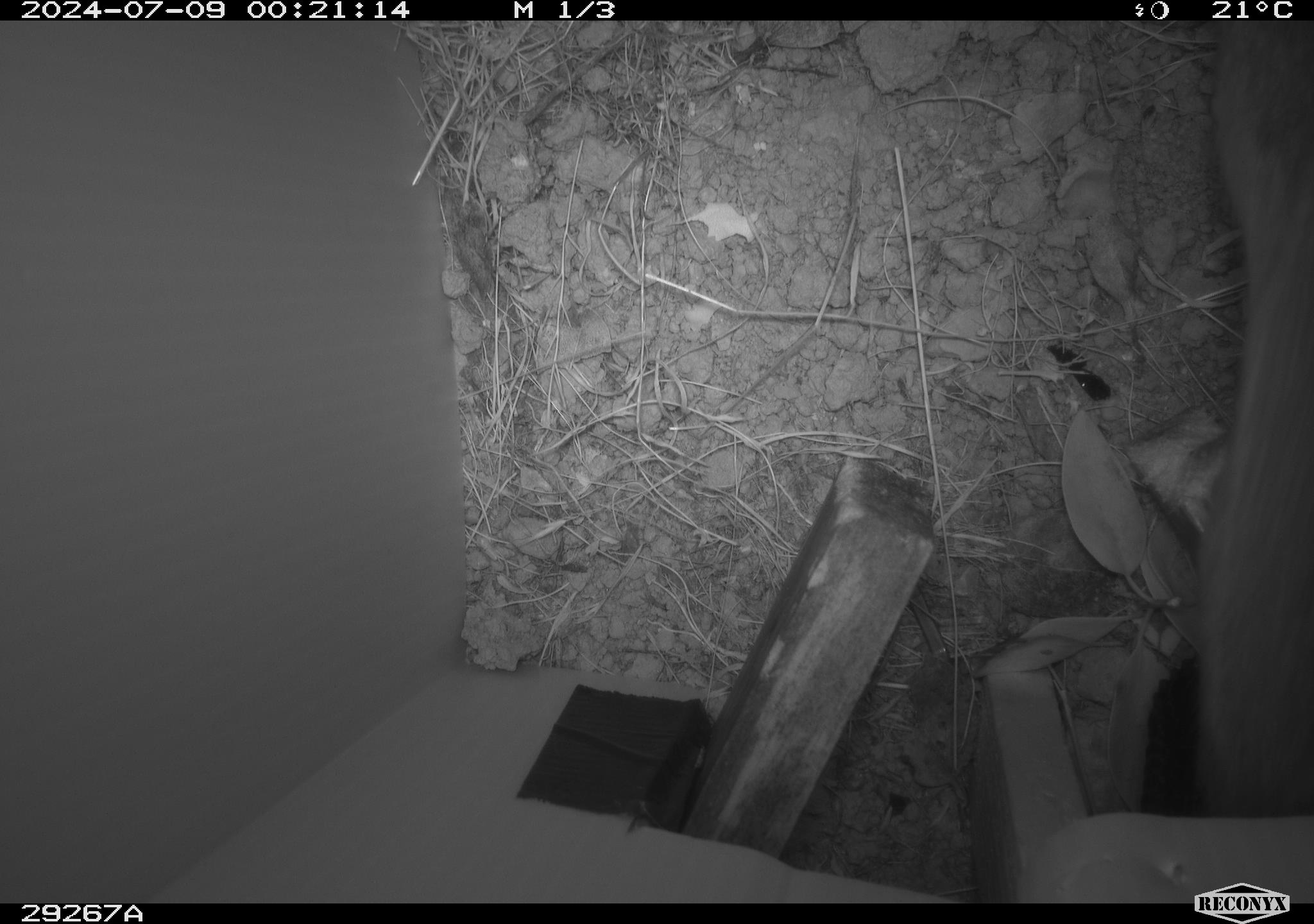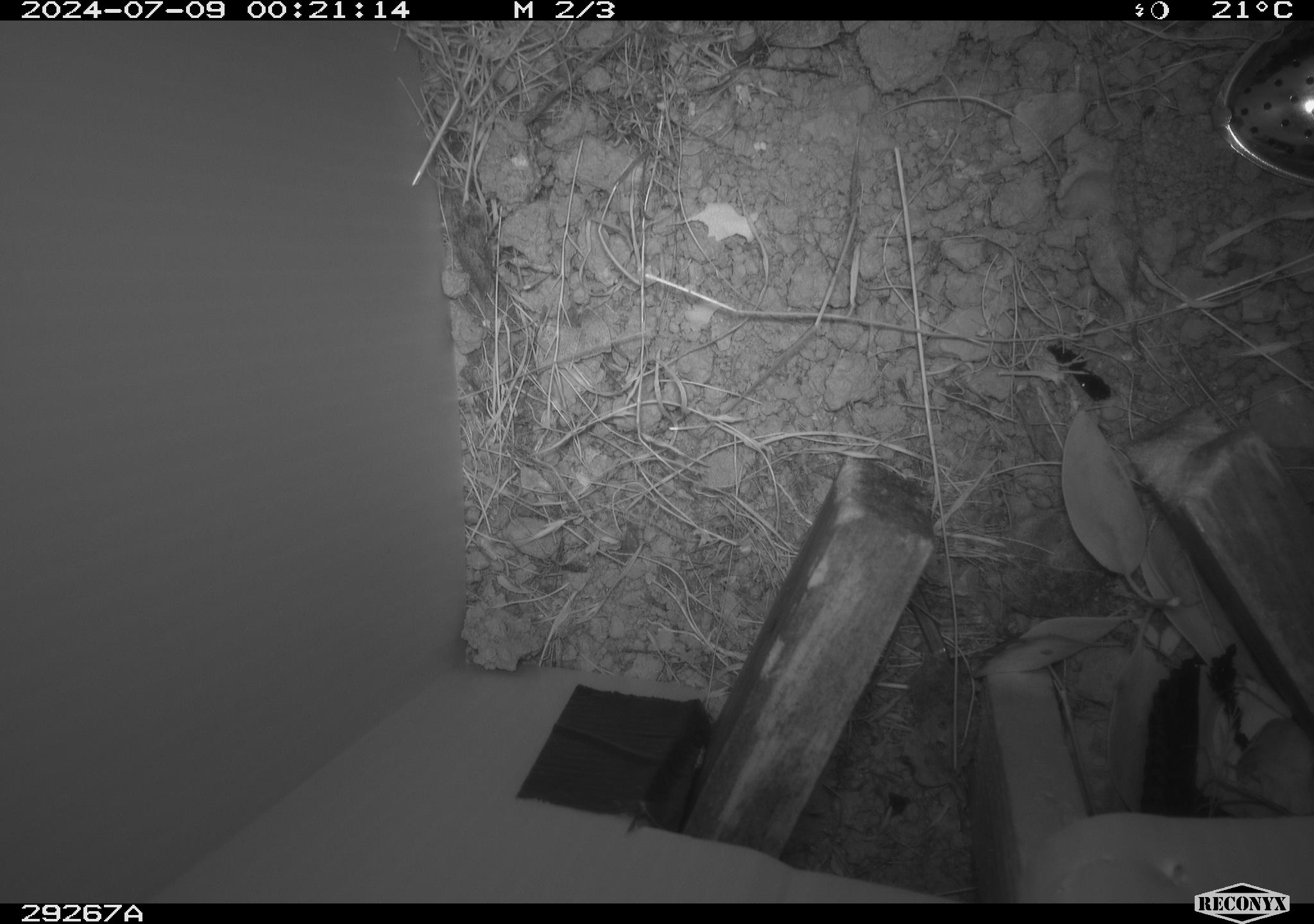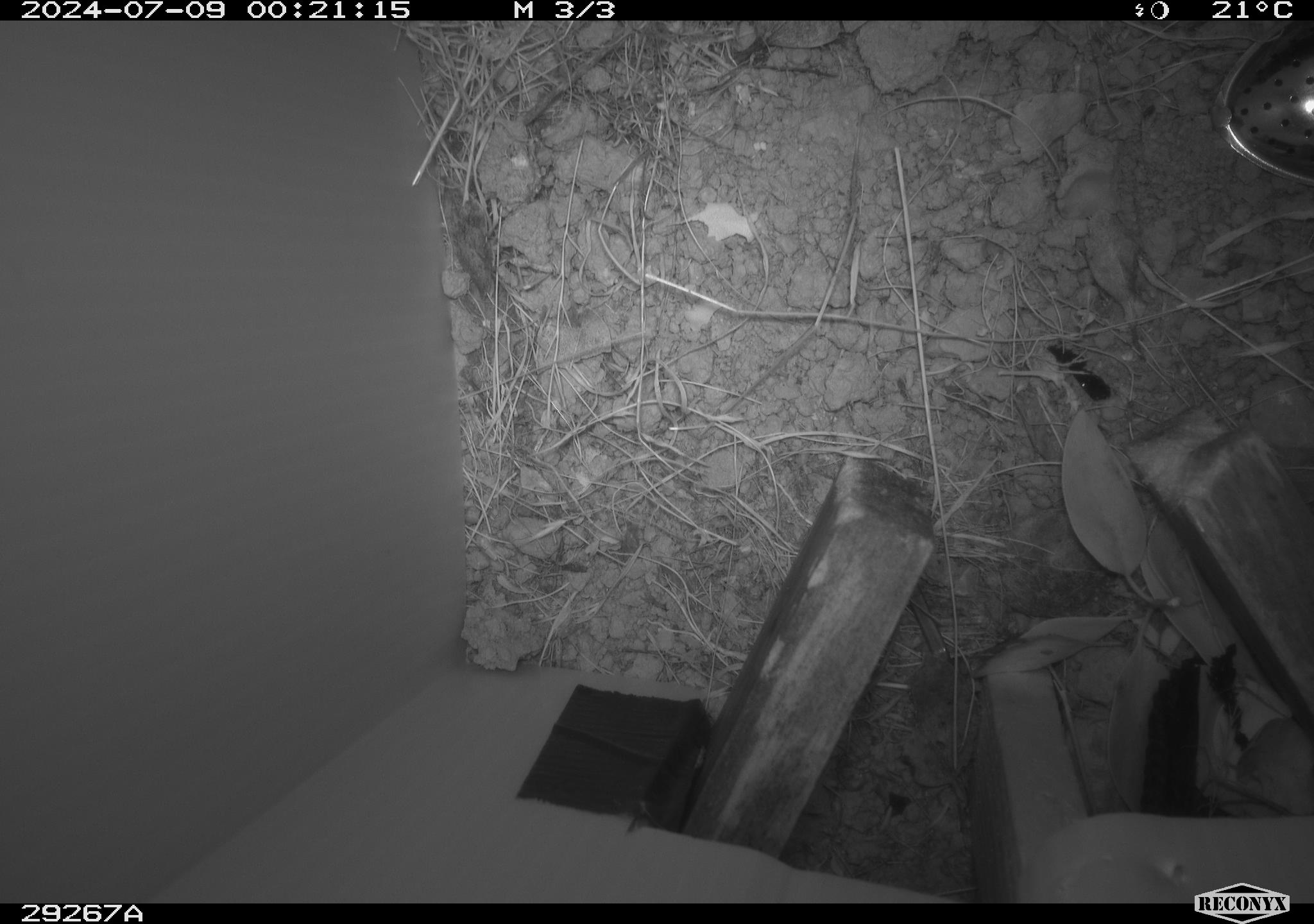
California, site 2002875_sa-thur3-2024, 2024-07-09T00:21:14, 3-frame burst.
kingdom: Animalia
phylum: Chordata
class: Mammalia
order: Rodentia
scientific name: Rodentia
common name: rodent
Rodent (Rodentia).